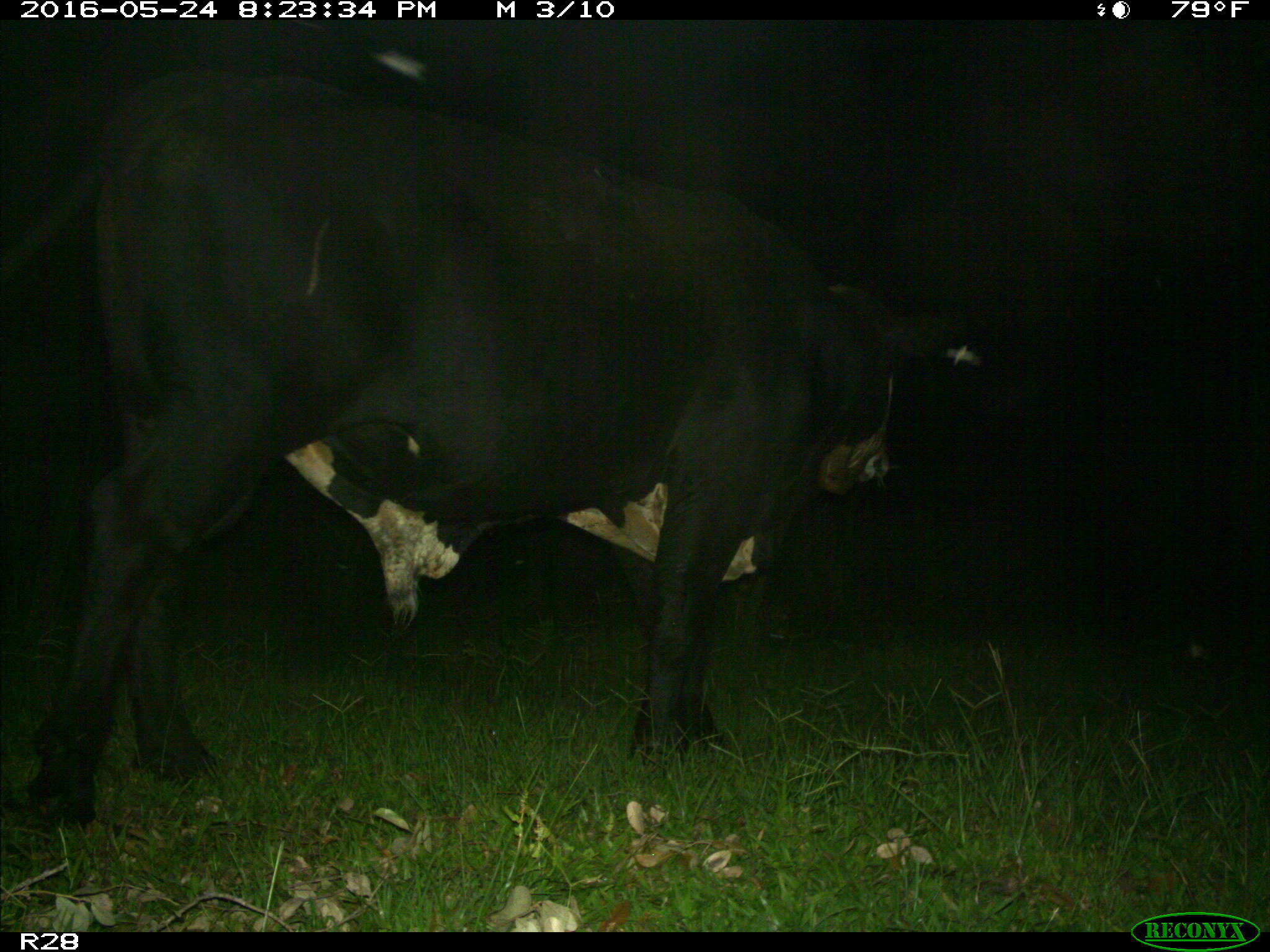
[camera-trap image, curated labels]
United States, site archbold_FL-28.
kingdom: Animalia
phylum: Chordata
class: Mammalia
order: Artiodactyla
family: Bovidae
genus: Bos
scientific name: Bos taurus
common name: domestic cow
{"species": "Bos taurus (domestic cow)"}